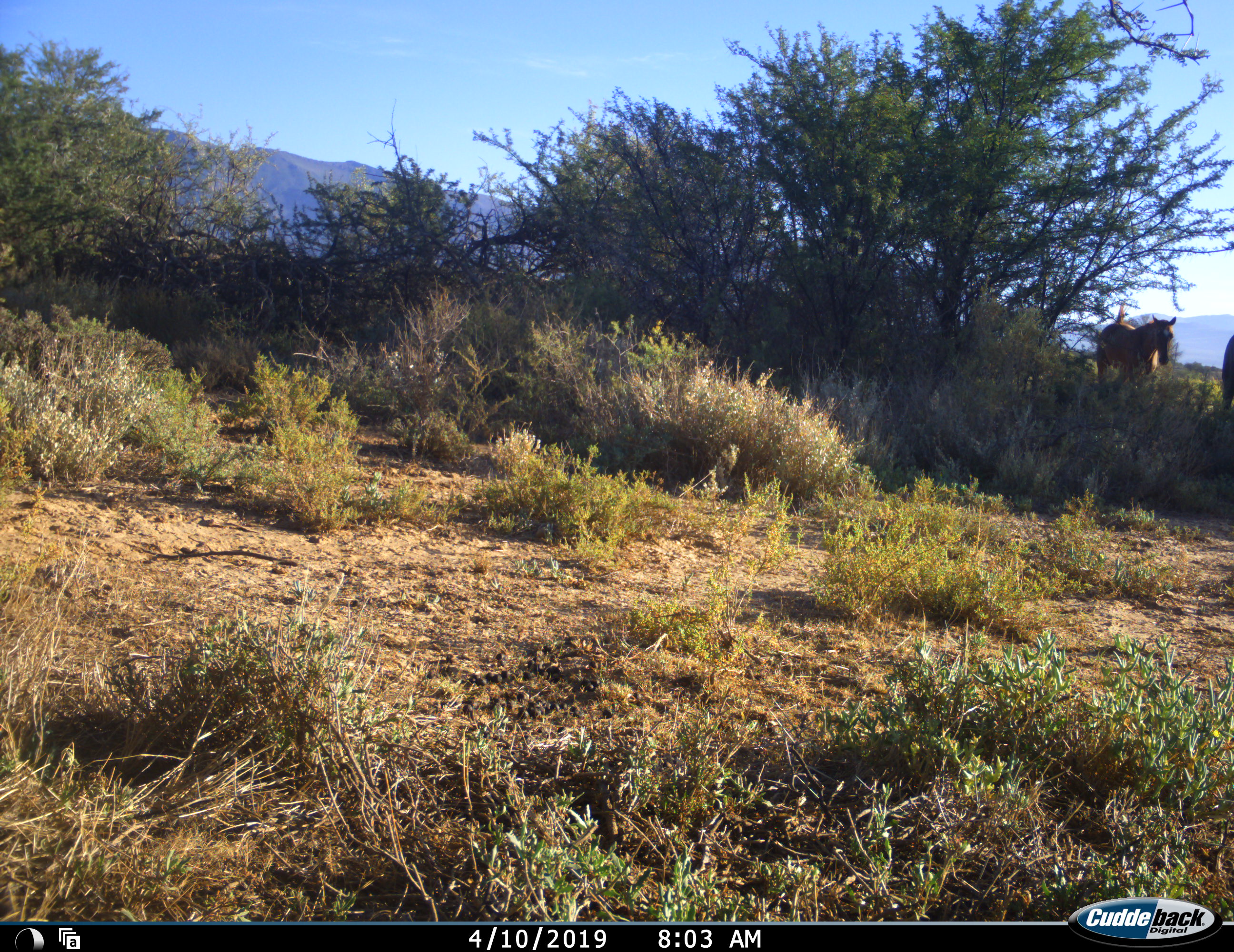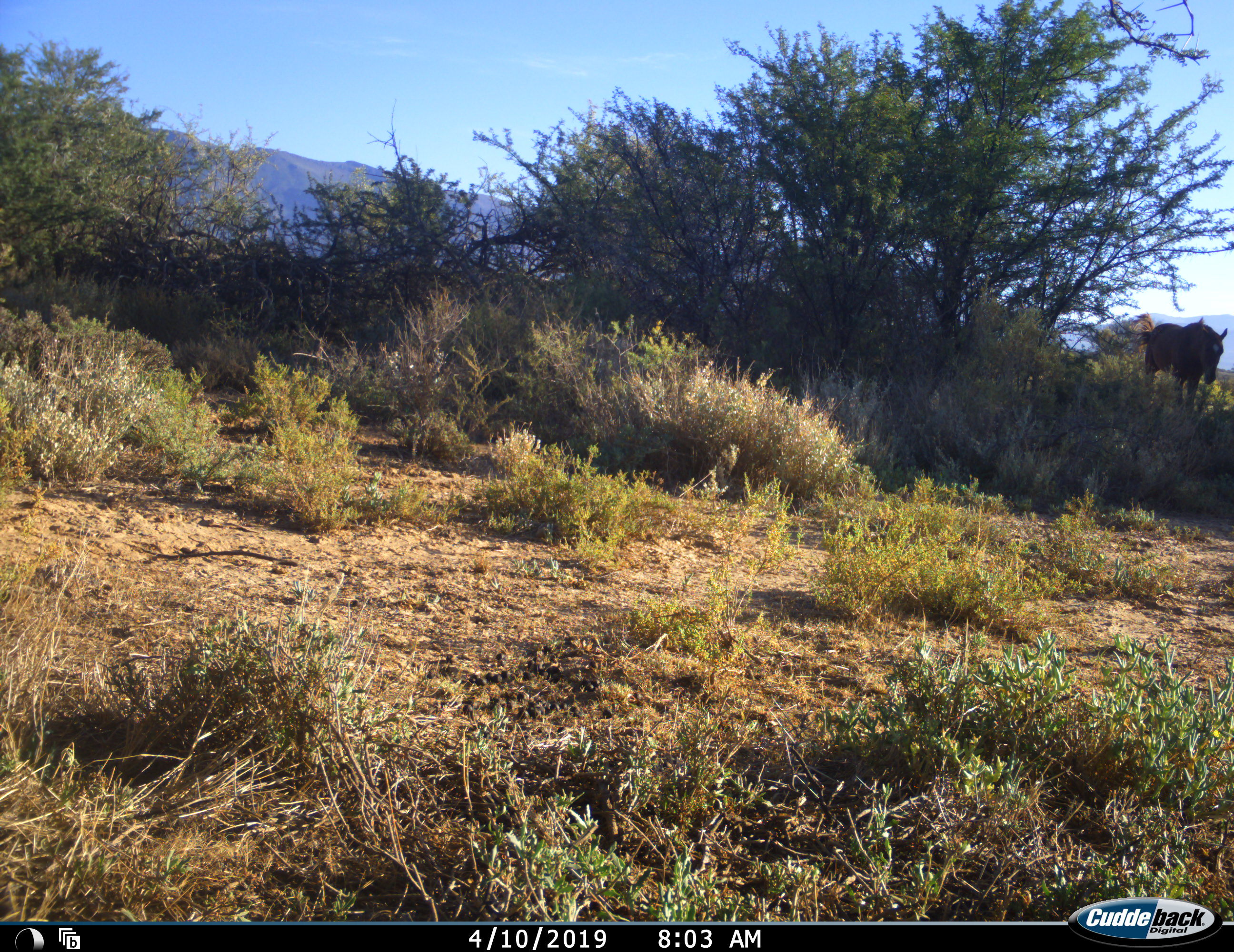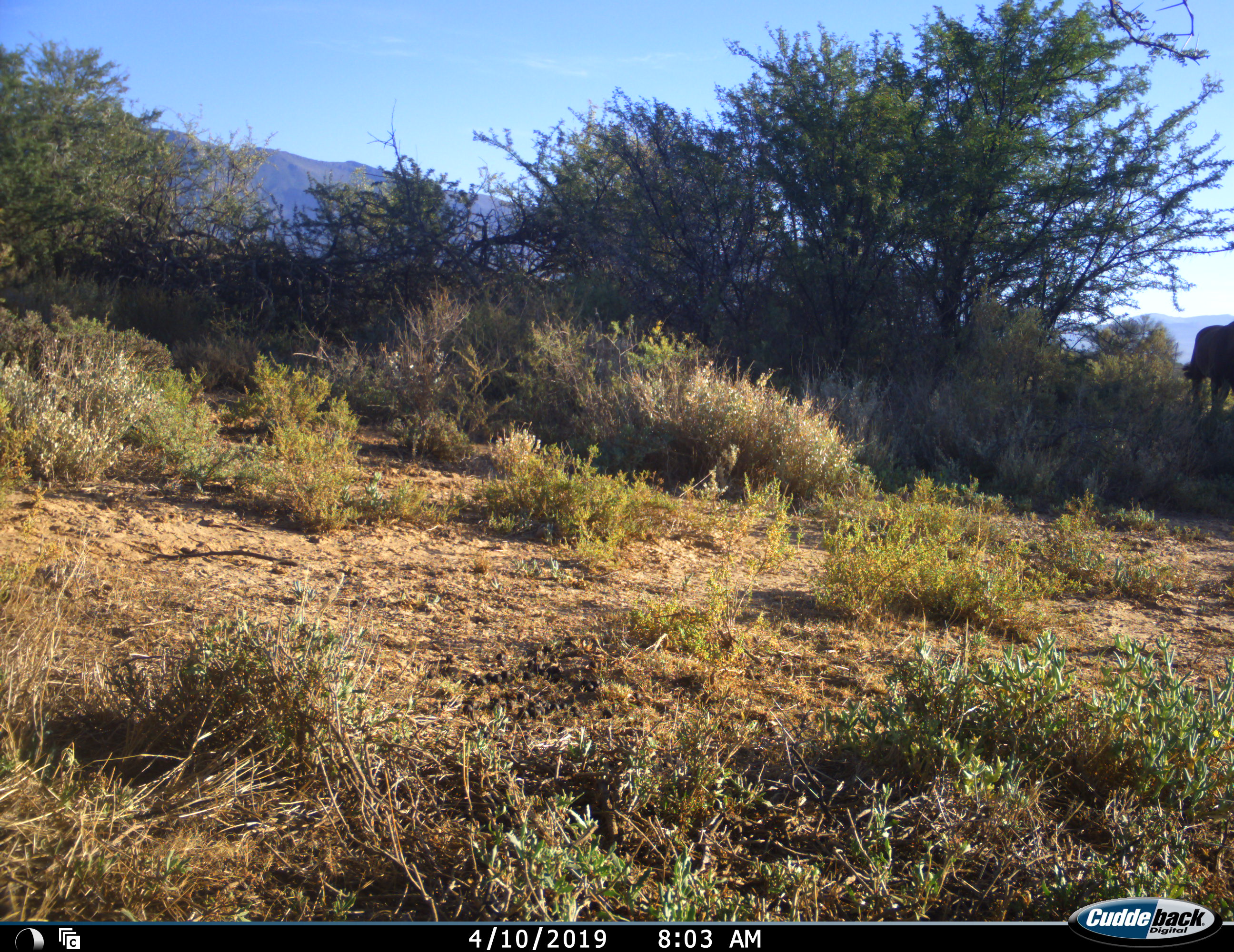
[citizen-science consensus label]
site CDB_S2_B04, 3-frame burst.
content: unidentified animal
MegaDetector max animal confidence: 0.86